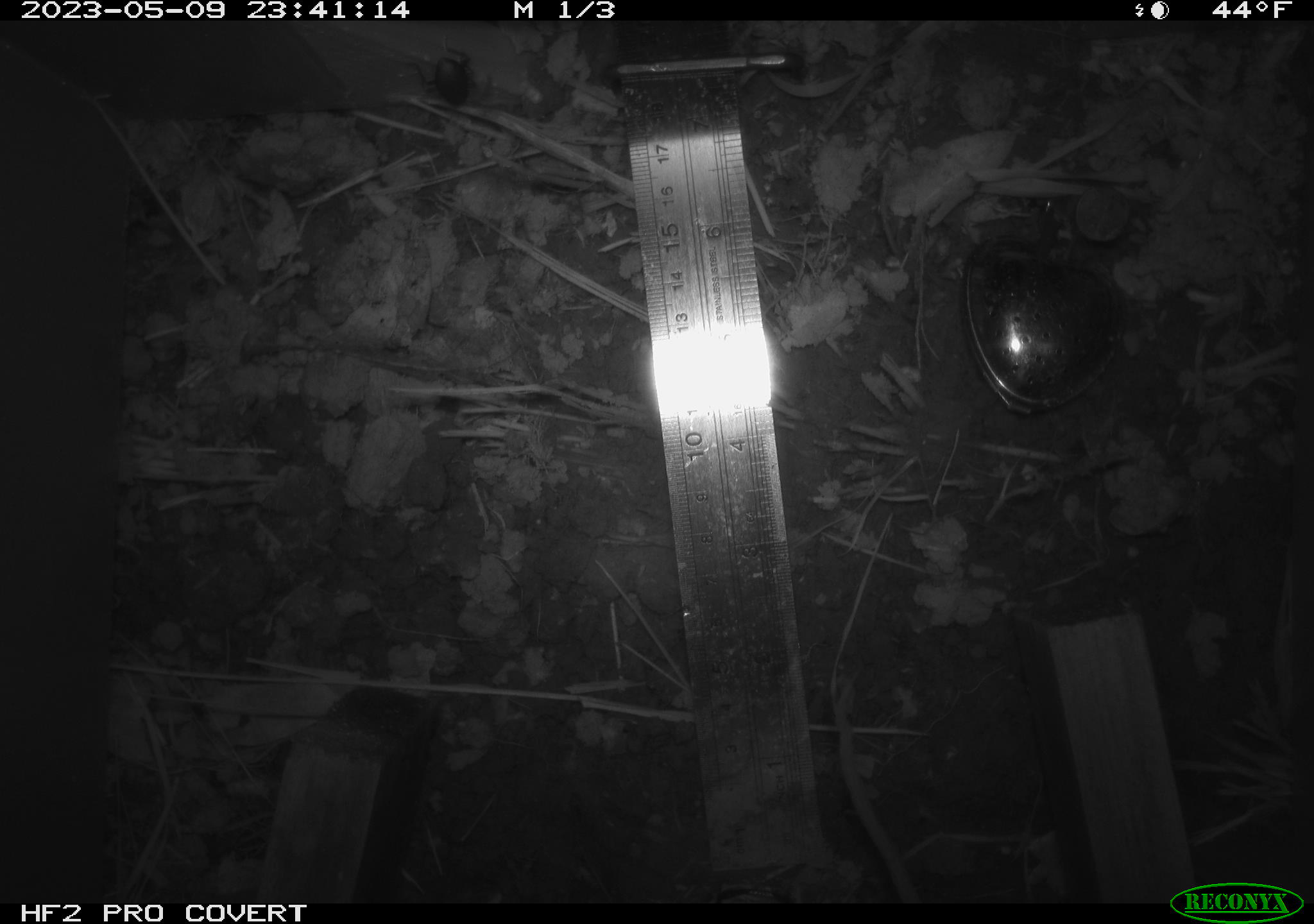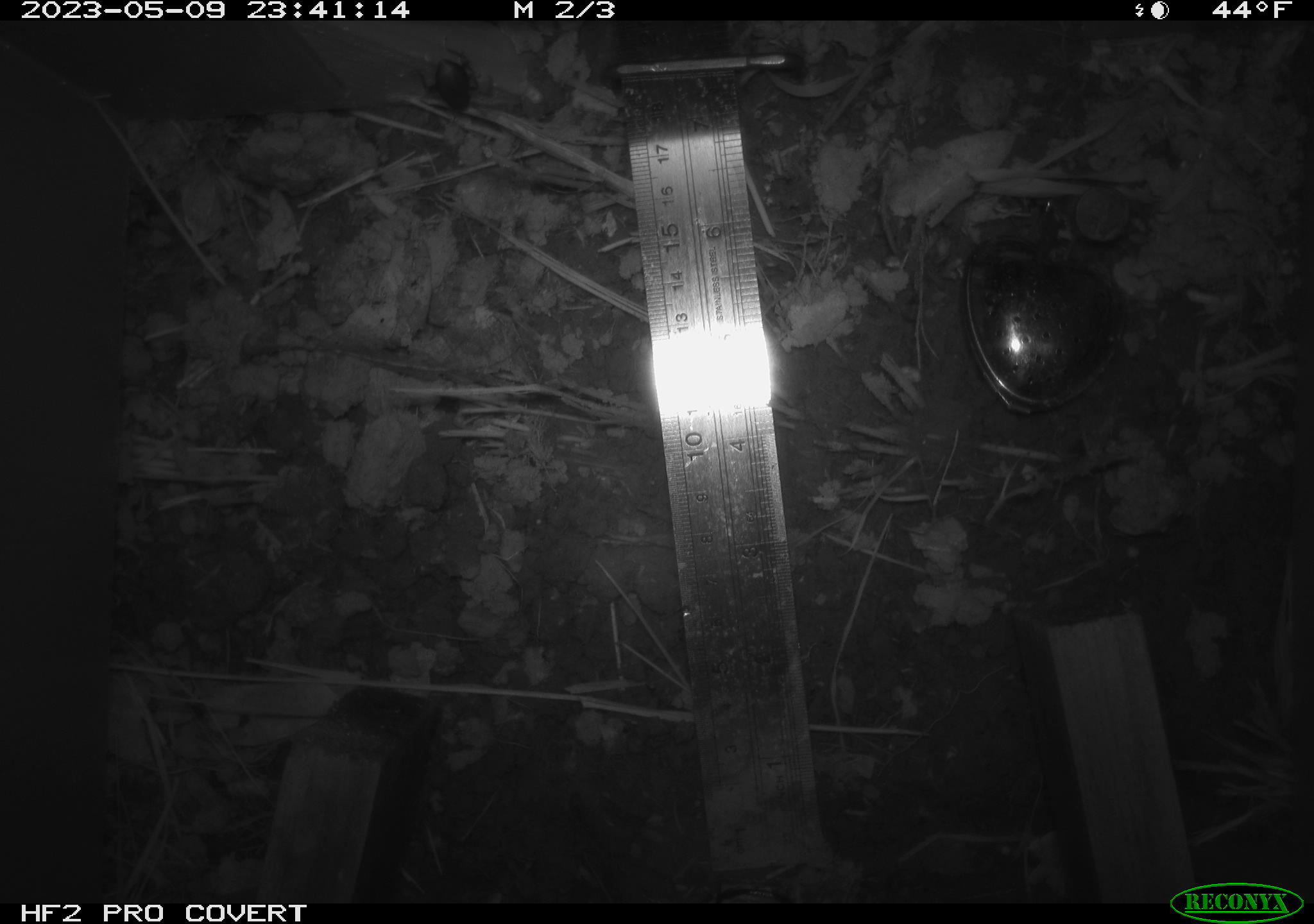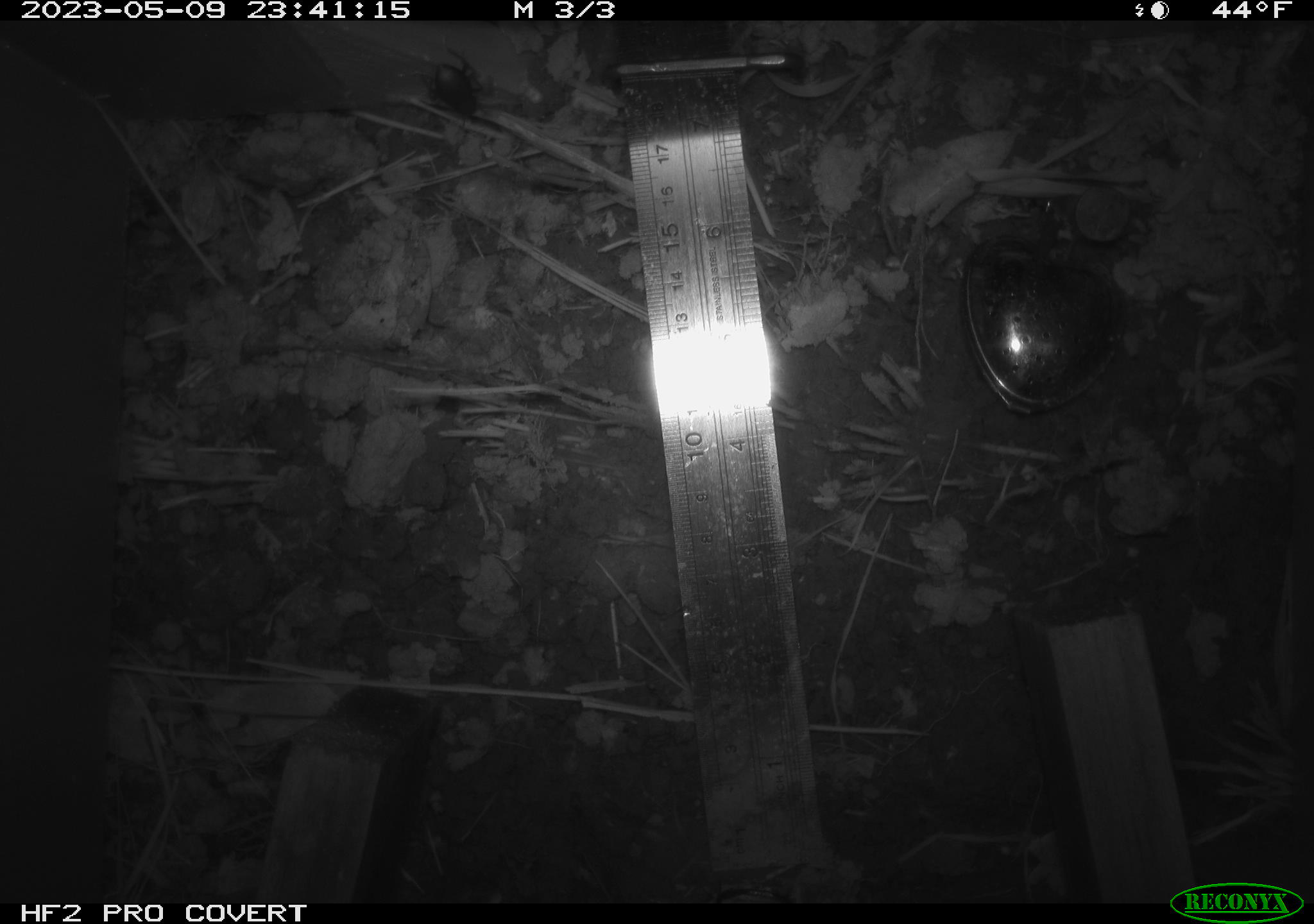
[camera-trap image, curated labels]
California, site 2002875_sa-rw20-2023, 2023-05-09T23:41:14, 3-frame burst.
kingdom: Animalia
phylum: Arthropoda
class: Insecta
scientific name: Insecta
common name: insect